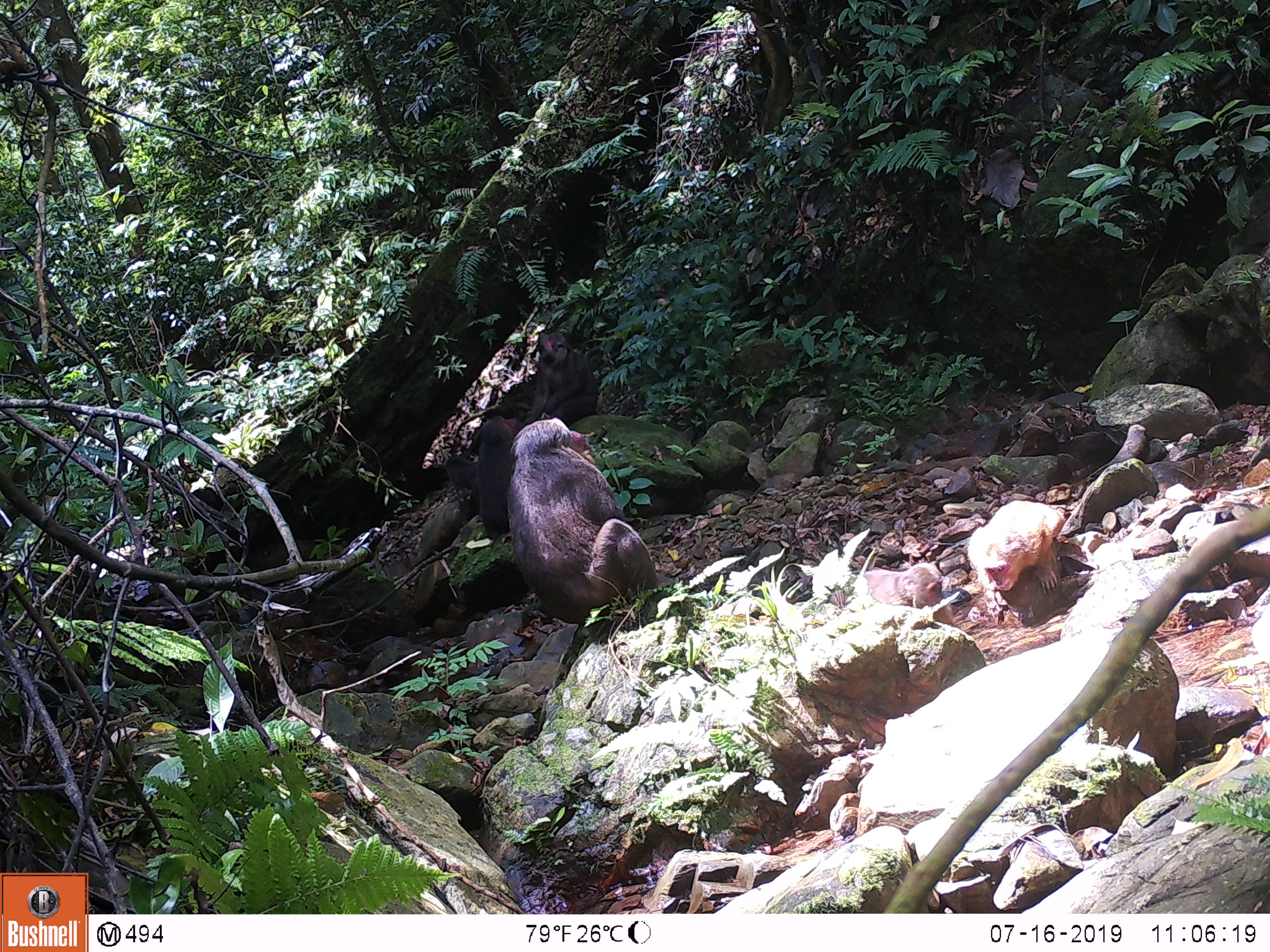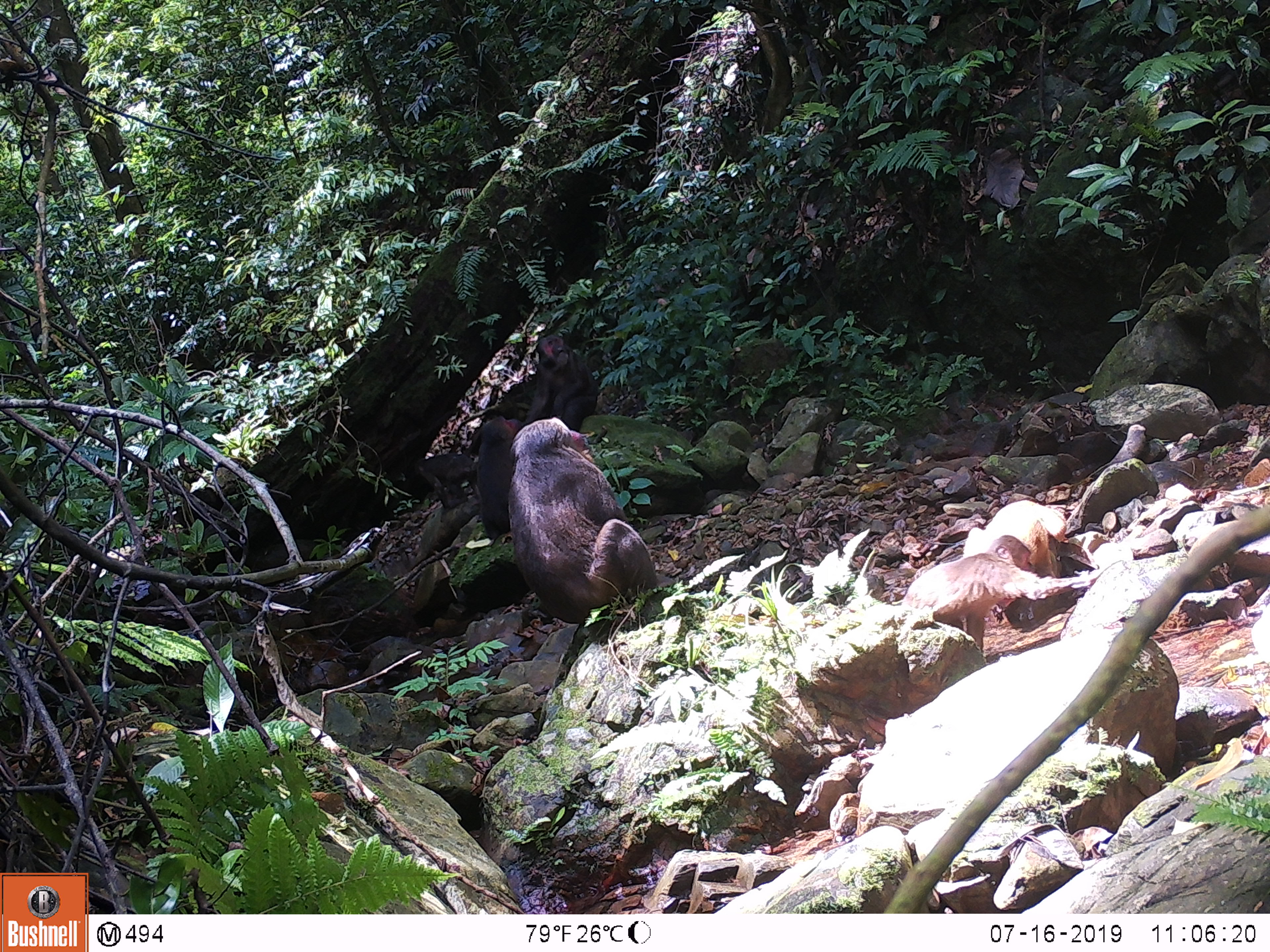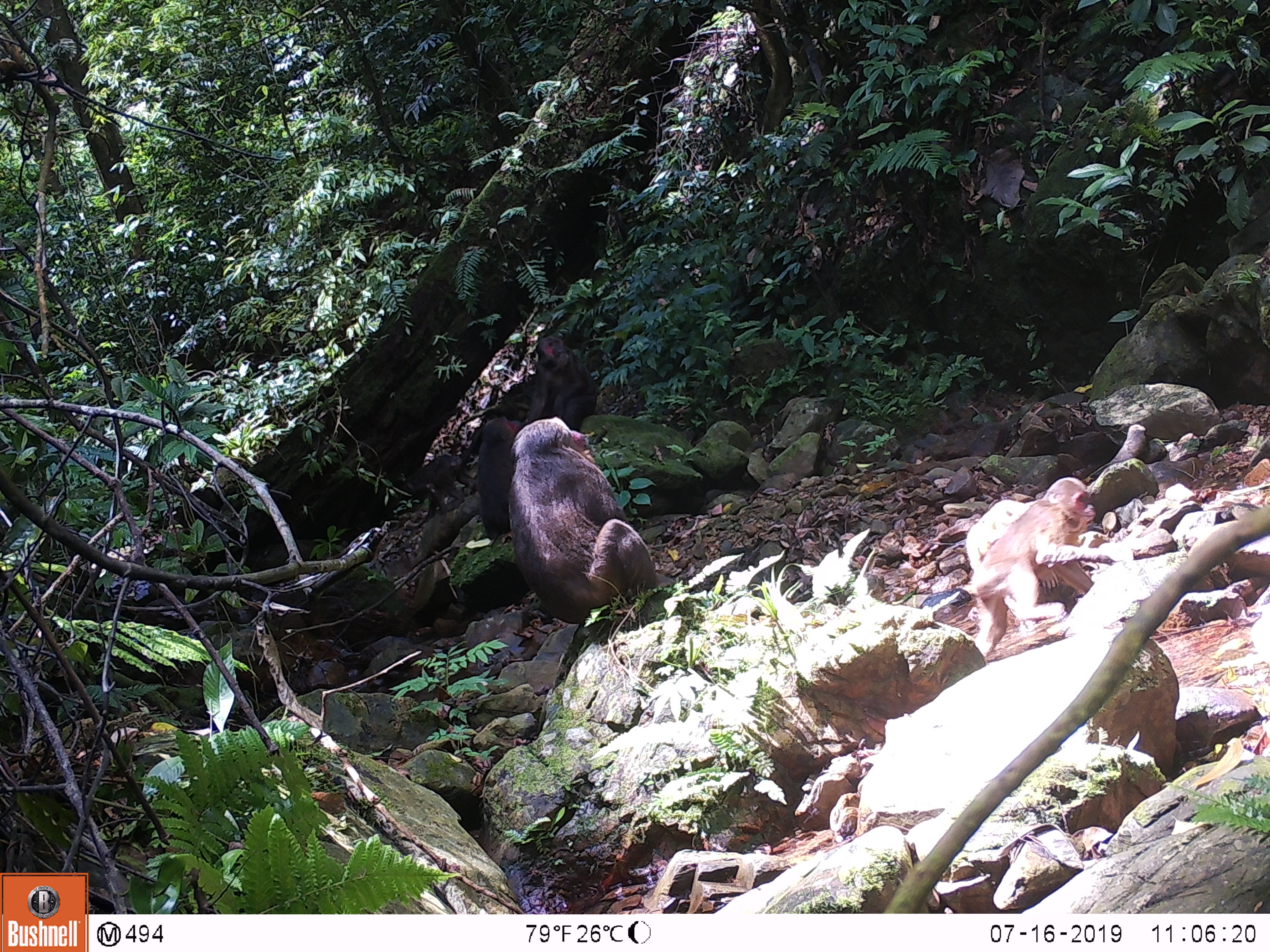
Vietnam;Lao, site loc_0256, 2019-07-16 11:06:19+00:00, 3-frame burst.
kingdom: Animalia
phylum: Chordata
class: Mammalia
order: Primates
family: Cercopithecidae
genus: Macaca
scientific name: Macaca arctoides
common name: stump-tailed macaque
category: stump tailed macaque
Stump tailed macaque (stump-tailed macaque) (Macaca arctoides). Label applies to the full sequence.